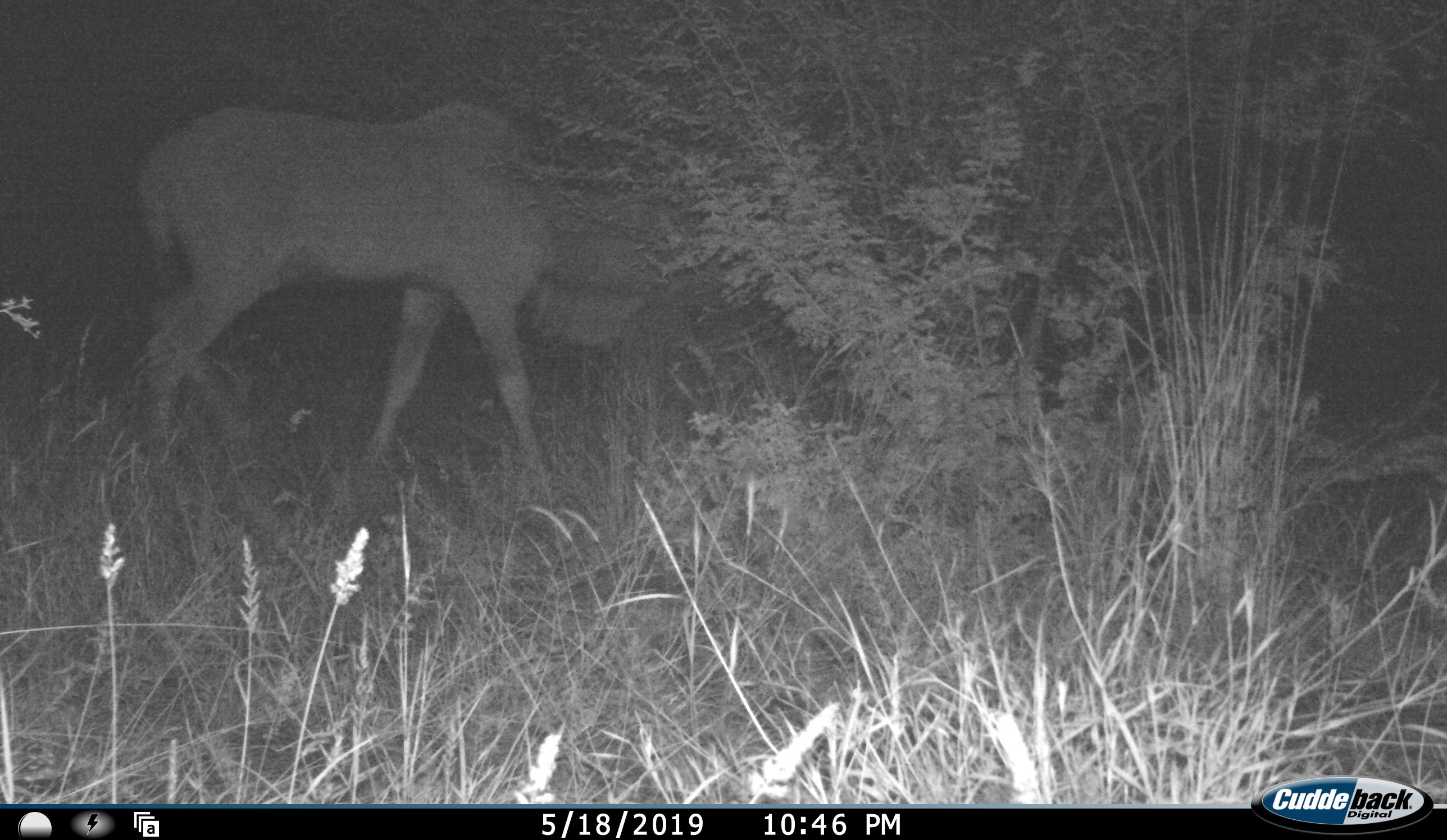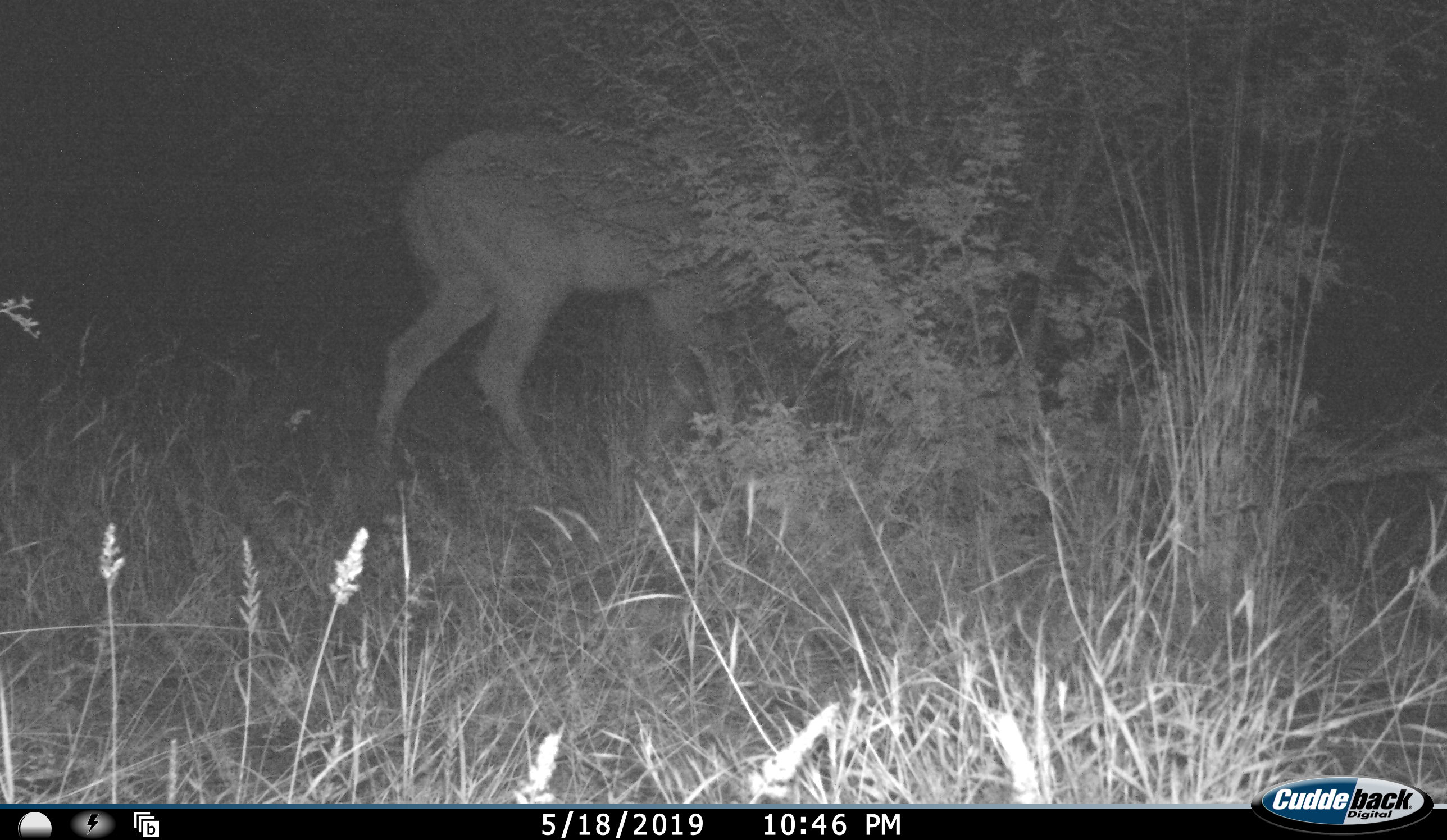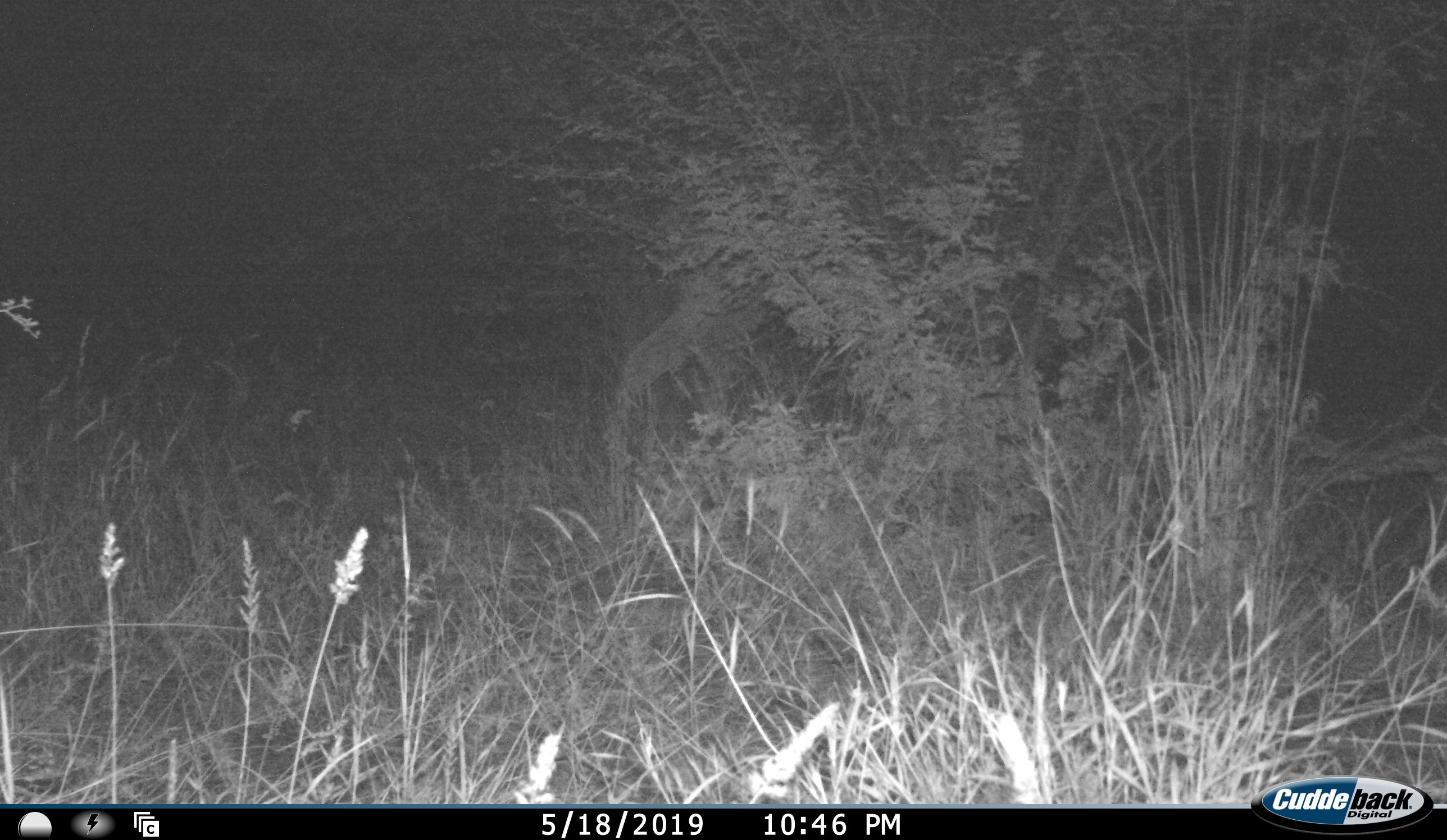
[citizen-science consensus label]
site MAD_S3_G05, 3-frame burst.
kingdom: Animalia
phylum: Chordata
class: Mammalia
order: Artiodactyla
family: Bovidae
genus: Tragelaphus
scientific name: Tragelaphus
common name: kudu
Kudu (Tragelaphus), count 1. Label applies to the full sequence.